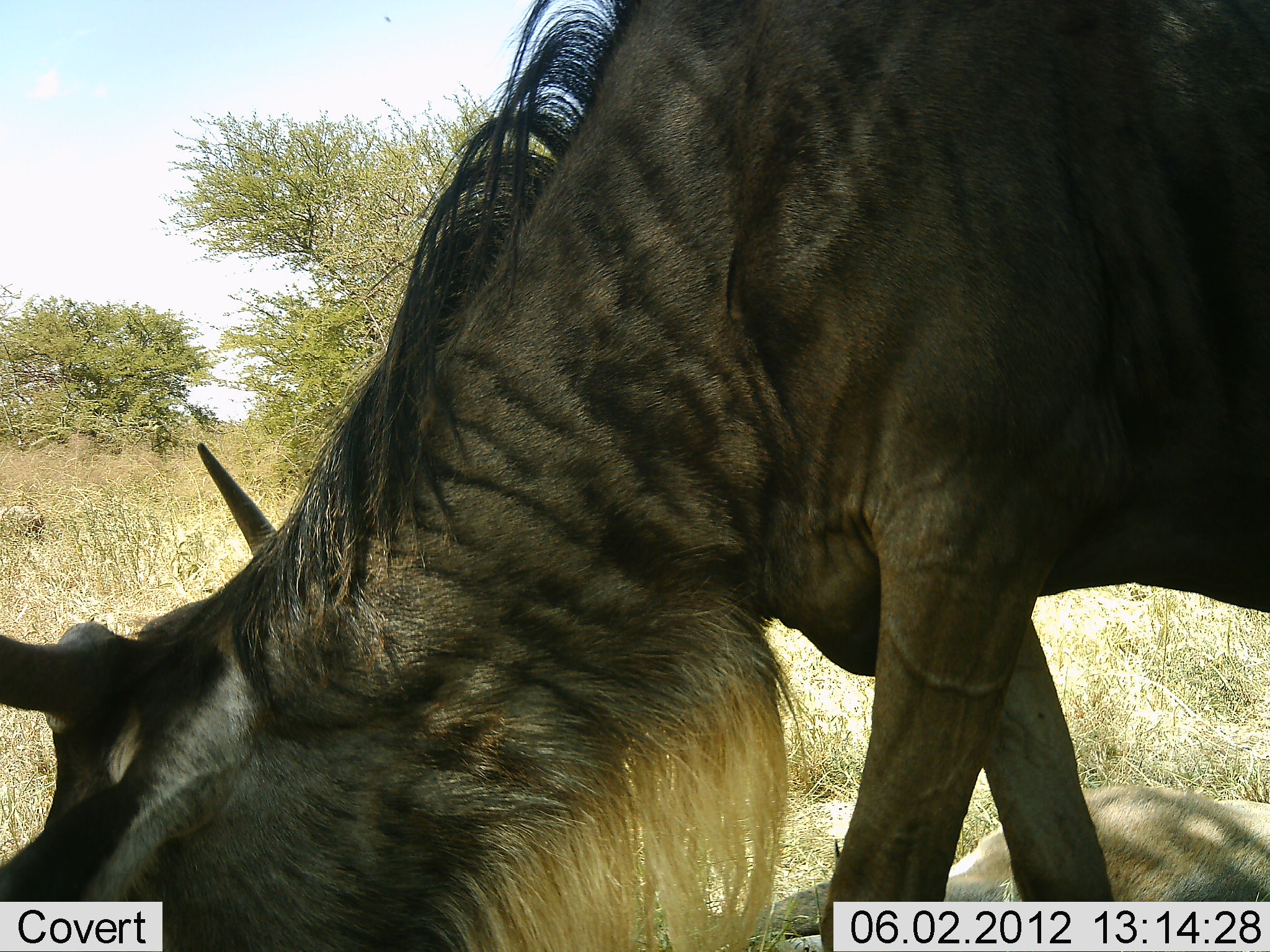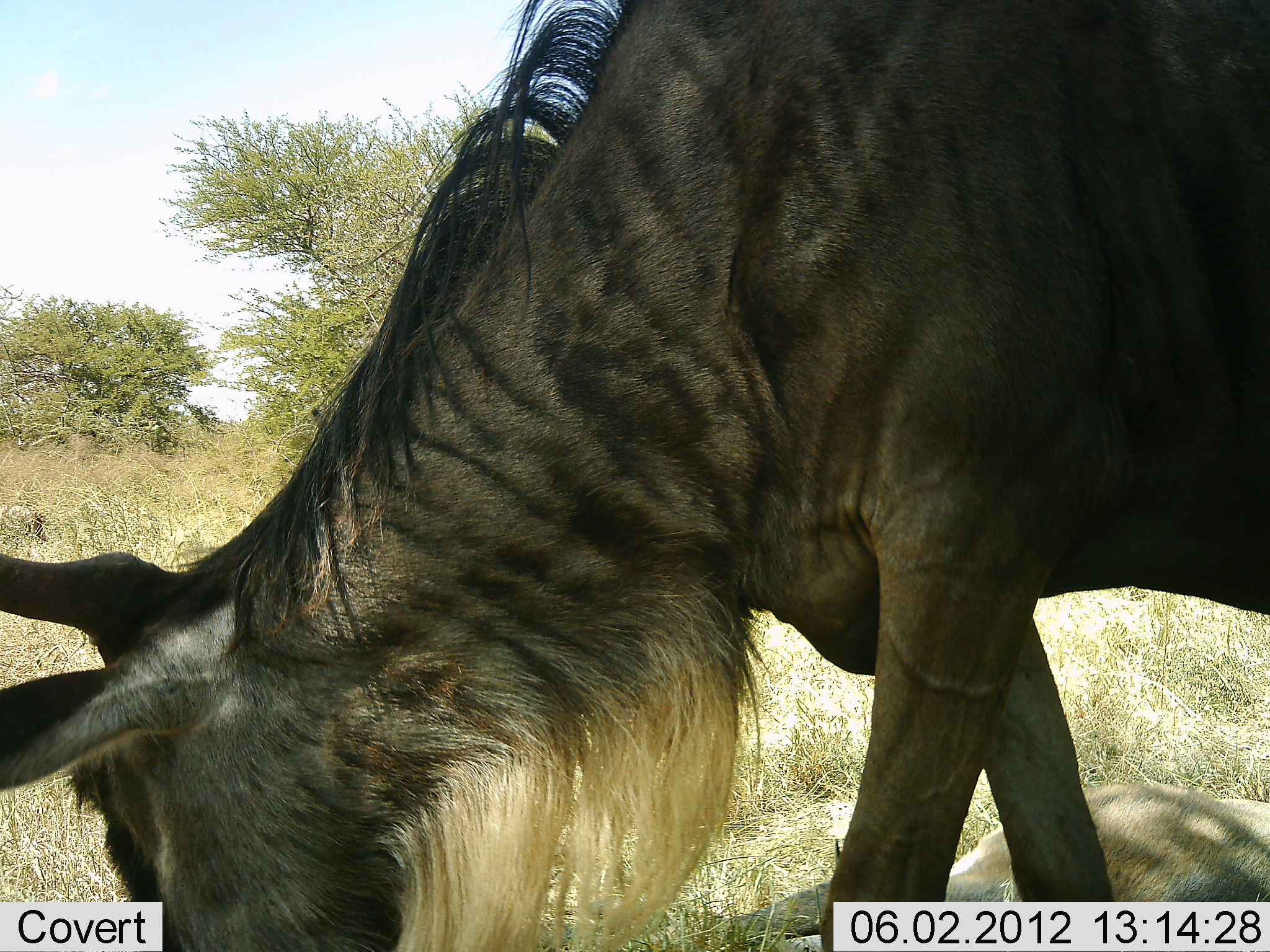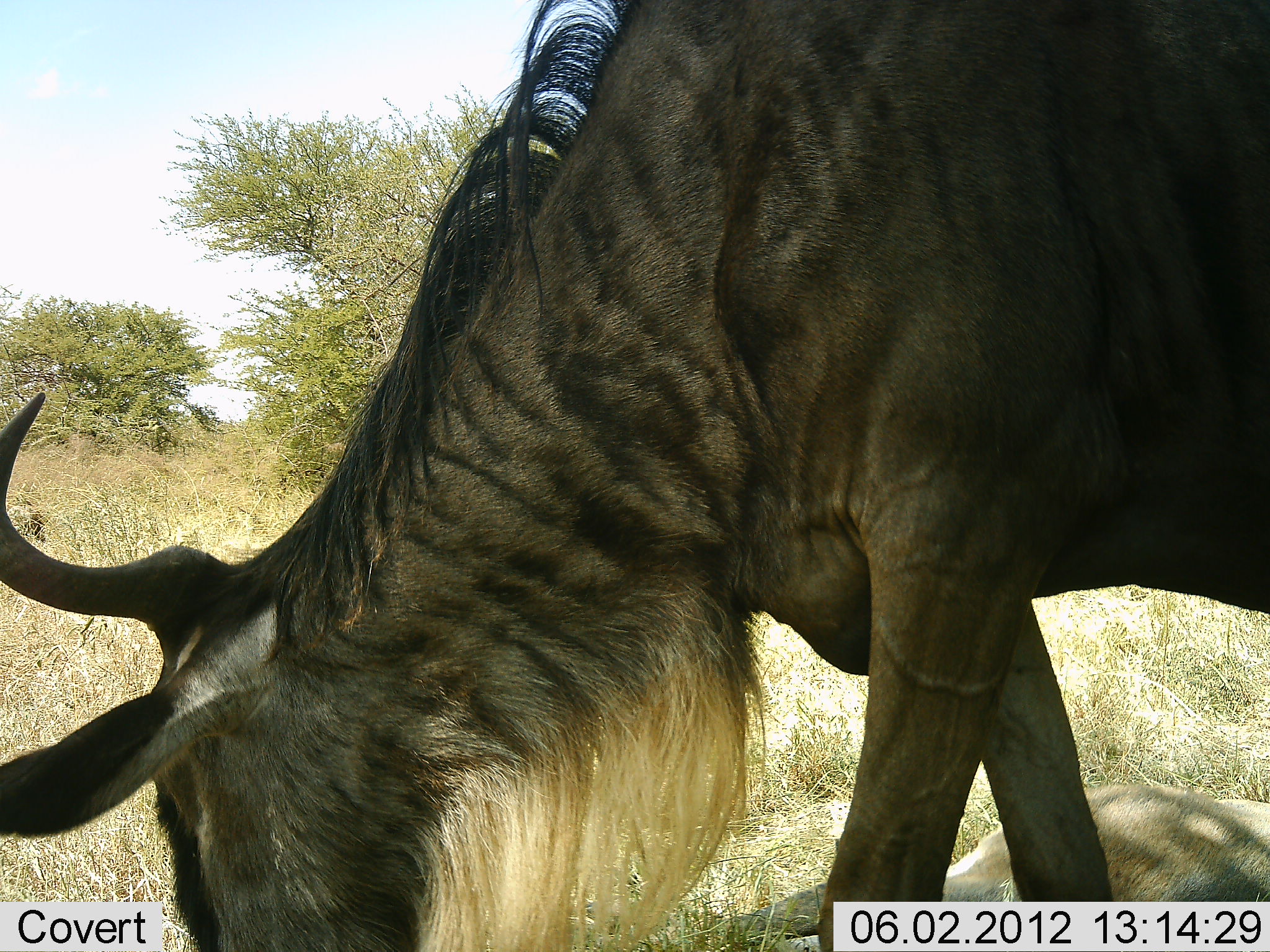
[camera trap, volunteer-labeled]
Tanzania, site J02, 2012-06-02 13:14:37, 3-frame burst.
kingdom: Animalia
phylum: Chordata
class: Mammalia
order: Artiodactyla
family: Bovidae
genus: Connochaetes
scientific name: Connochaetes taurinus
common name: blue wildebeest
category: wildebeest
Wildebeest (blue wildebeest) (Connochaetes taurinus), count 1. Behavior (volunteer vote fractions): standing 20%, resting 40%, moving 0%, interacting 10%. Young present (vote fraction): 0%. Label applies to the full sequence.